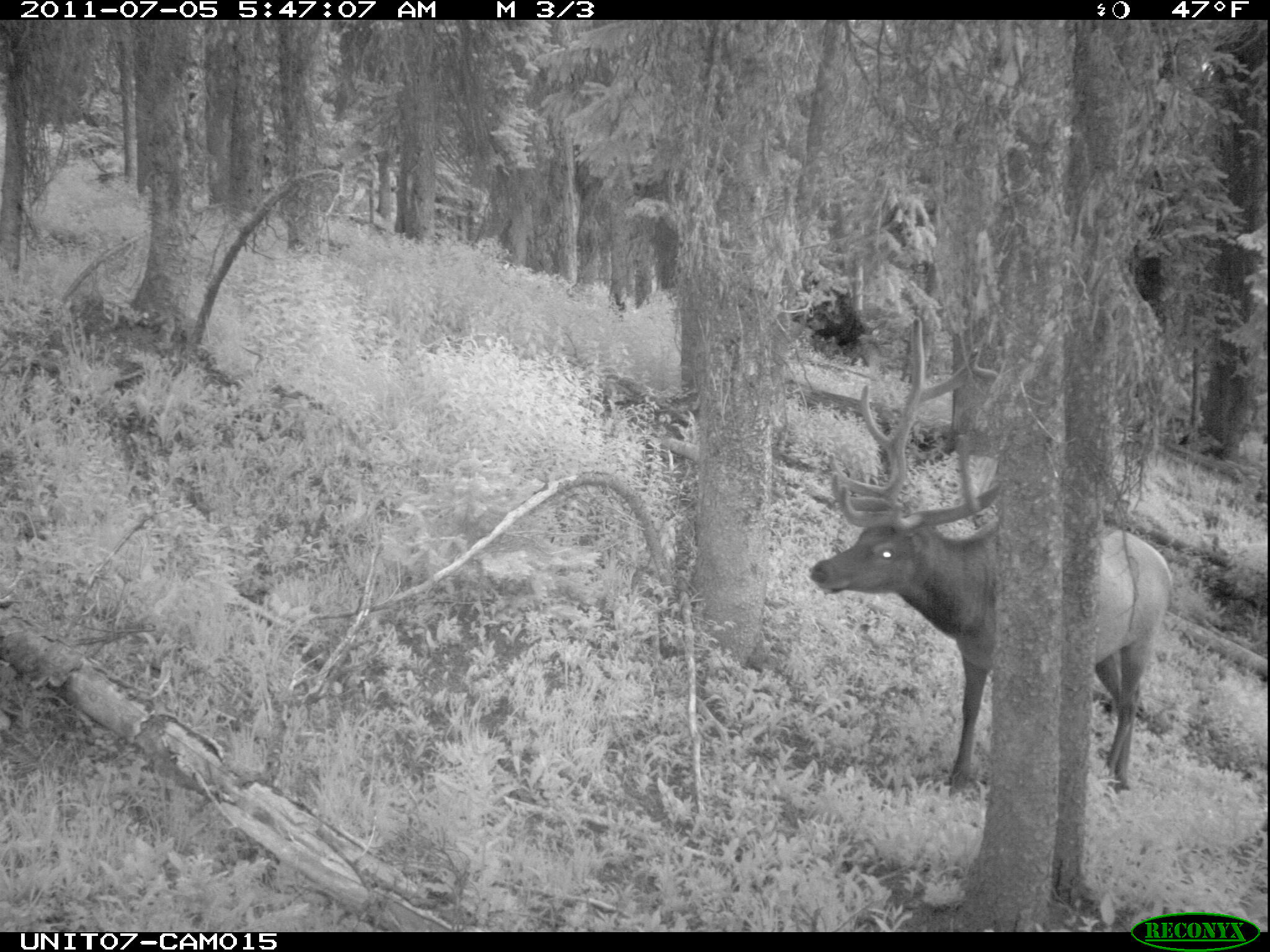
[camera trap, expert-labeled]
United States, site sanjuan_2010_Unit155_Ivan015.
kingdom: Animalia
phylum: Chordata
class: Mammalia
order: Artiodactyla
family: Cervidae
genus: Cervus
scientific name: Cervus elaphus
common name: red deer